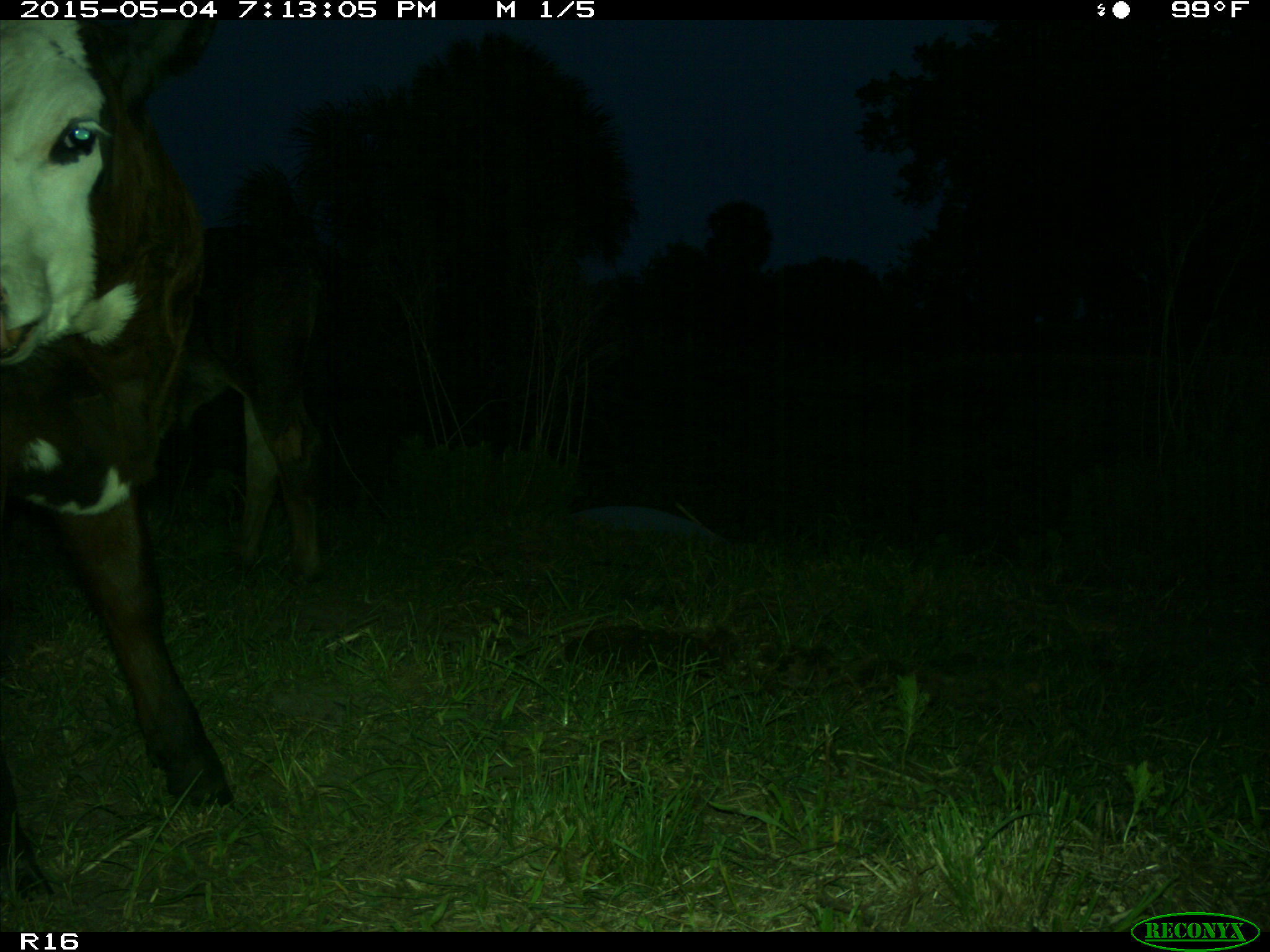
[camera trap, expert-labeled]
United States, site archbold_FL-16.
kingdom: Animalia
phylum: Chordata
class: Mammalia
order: Artiodactyla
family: Bovidae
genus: Bos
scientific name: Bos taurus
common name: domestic cow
Bos taurus (domestic cow).